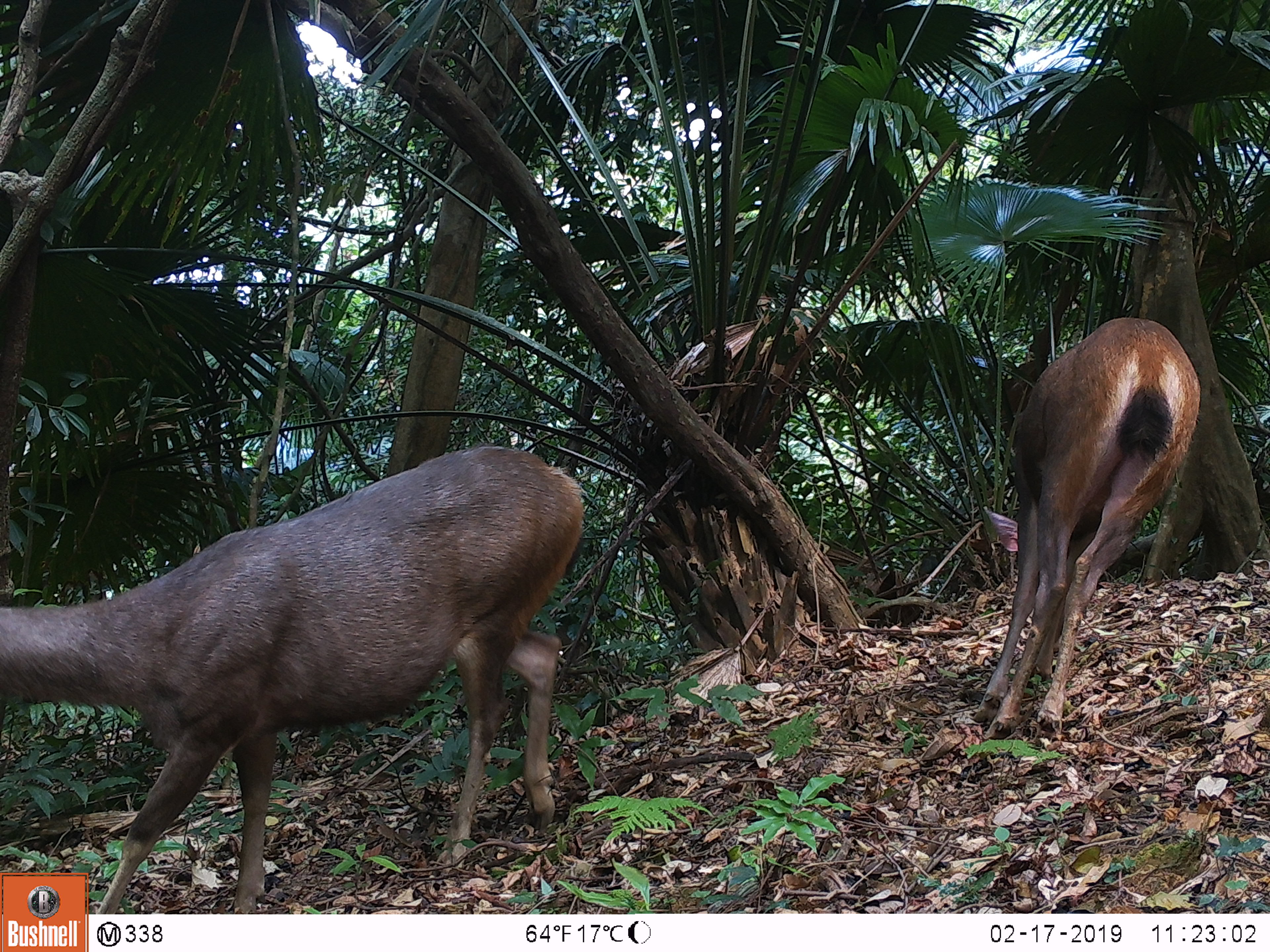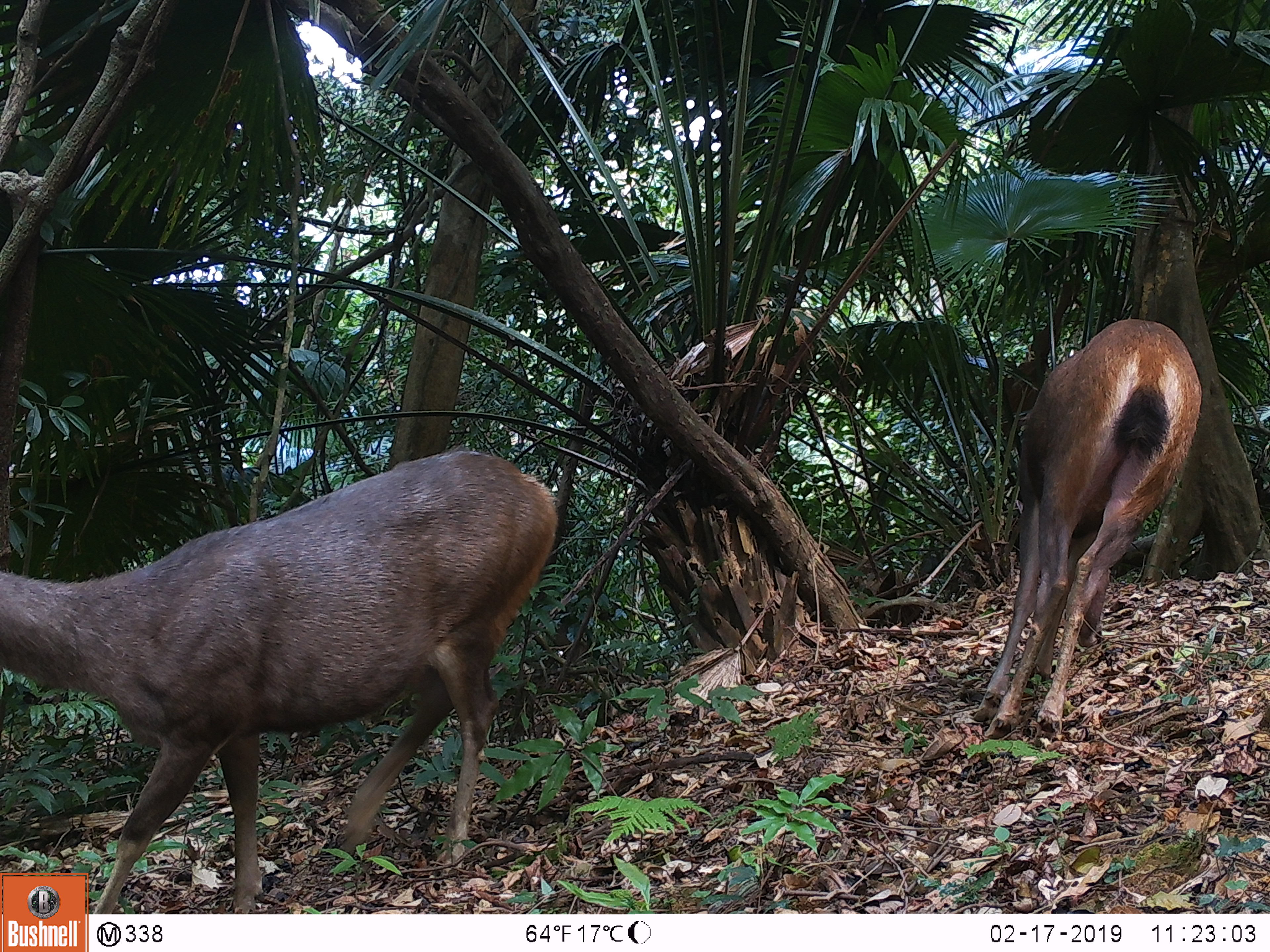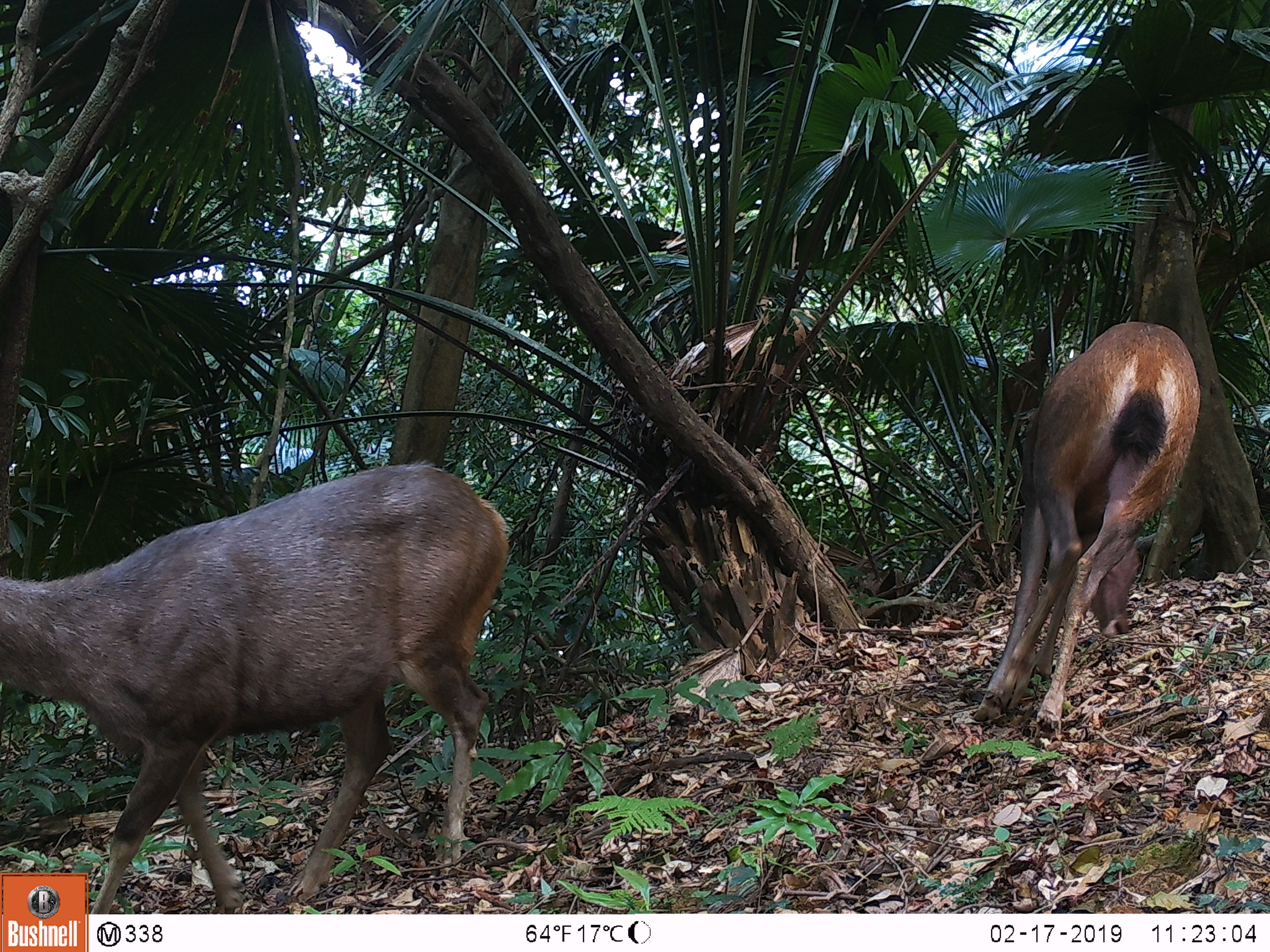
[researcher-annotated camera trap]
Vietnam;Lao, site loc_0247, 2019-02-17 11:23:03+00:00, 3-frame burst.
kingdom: Animalia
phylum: Chordata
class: Mammalia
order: Artiodactyla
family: Cervidae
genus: Rusa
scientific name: Rusa unicolor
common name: sambar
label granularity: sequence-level